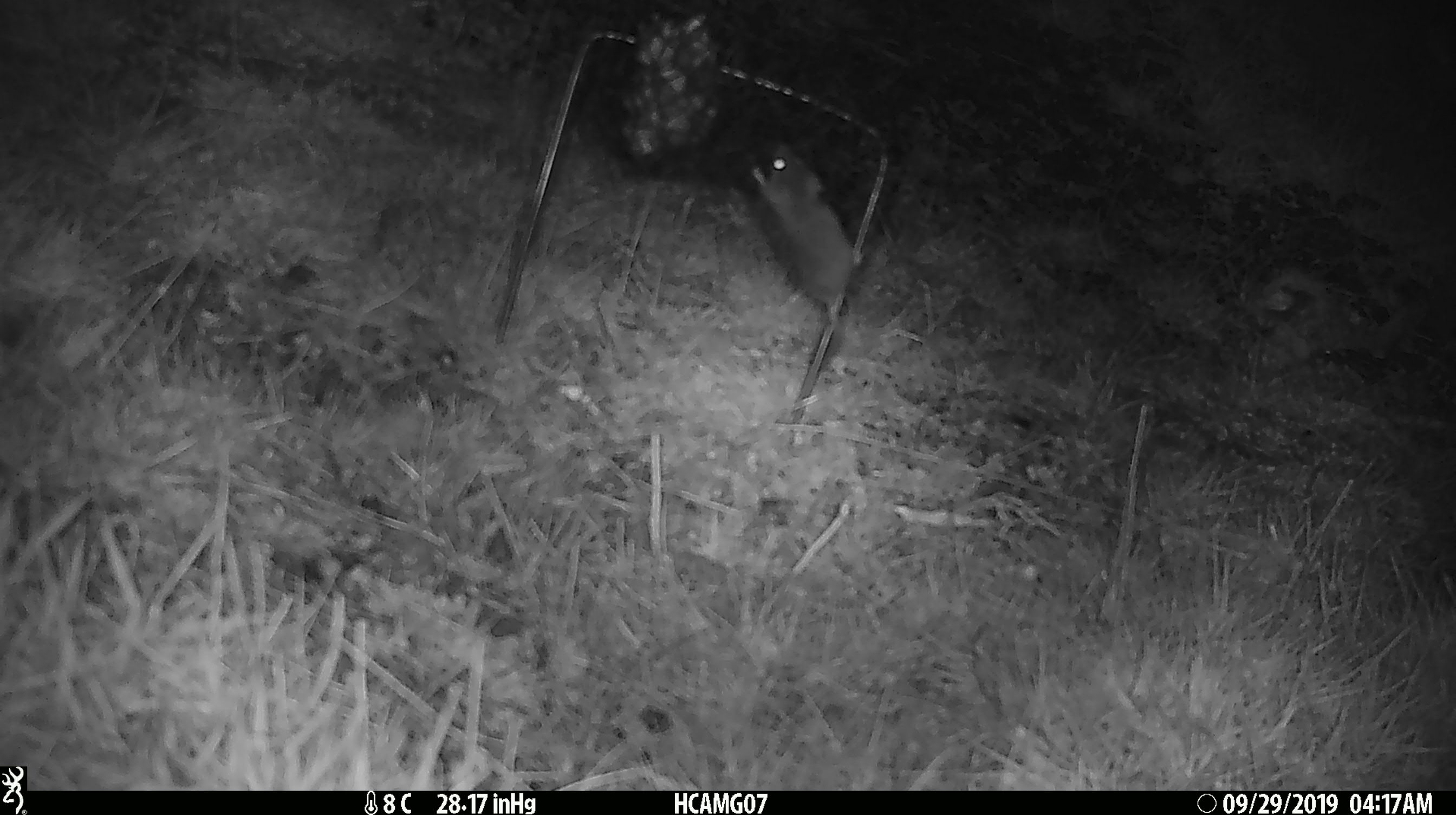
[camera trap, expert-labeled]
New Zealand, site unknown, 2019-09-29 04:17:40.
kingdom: Animalia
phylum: Chordata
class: Mammalia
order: Rodentia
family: Muridae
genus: Mus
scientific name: Mus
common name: mouse